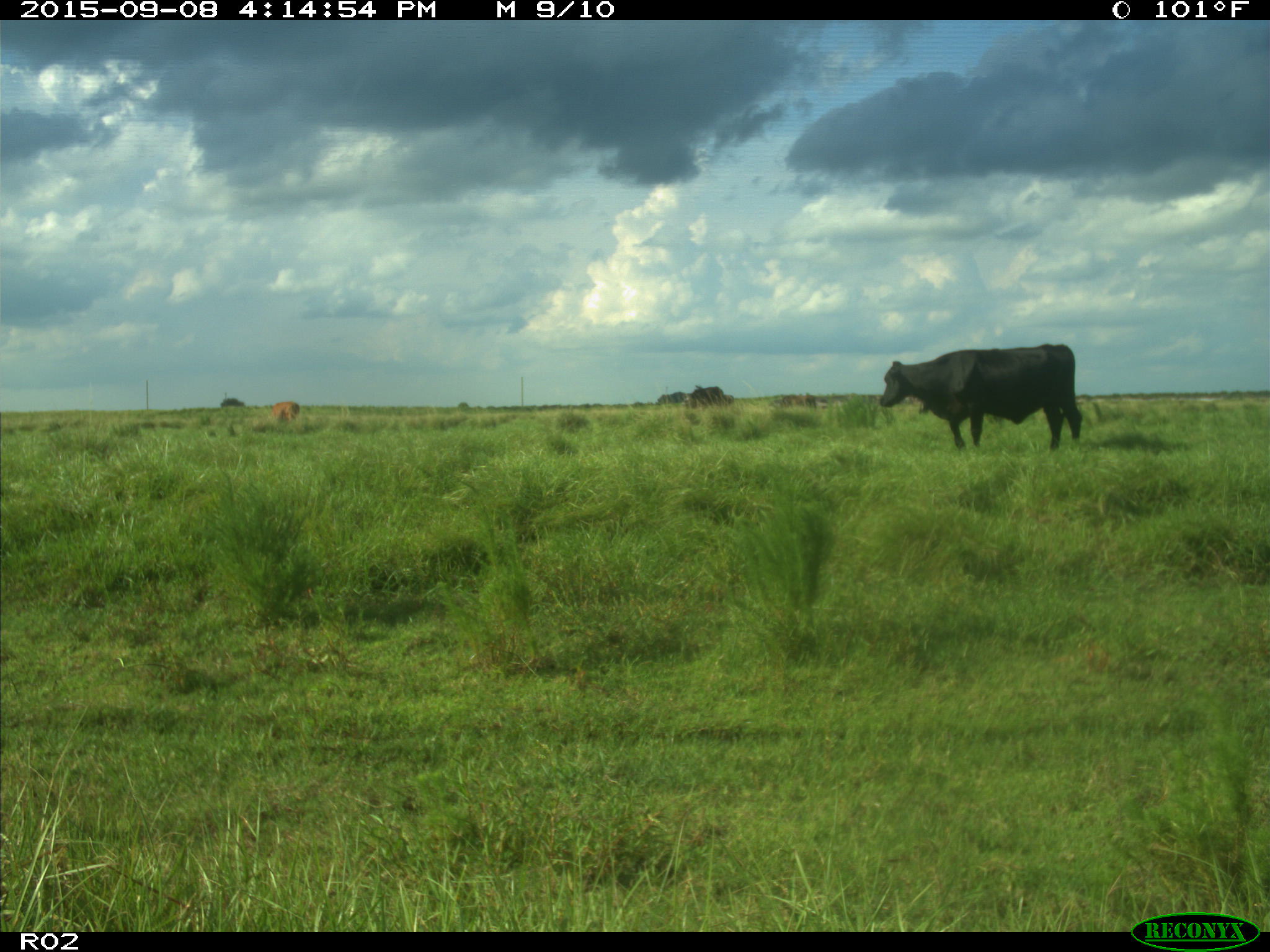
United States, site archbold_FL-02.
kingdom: Animalia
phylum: Chordata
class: Mammalia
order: Artiodactyla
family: Bovidae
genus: Bos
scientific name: Bos taurus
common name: domestic cow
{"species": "Bos taurus (domestic cow)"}